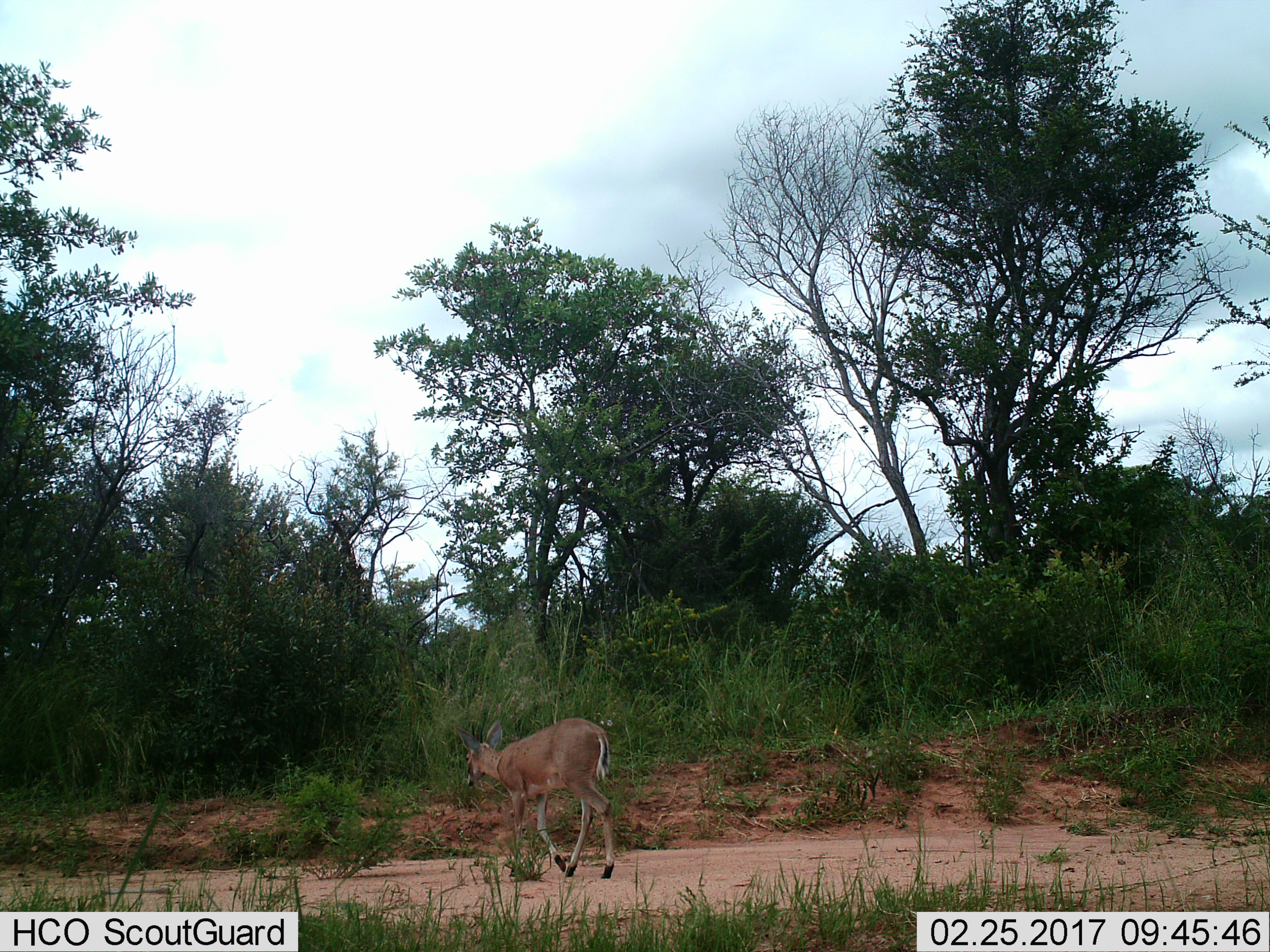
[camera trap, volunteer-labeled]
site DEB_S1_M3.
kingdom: Animalia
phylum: Chordata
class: Mammalia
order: Artiodactyla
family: Bovidae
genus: Sylvicapra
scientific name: Sylvicapra grimmia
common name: common duiker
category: duikercommongrey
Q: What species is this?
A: Duikercommongrey (common duiker) (Sylvicapra grimmia).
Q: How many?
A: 1.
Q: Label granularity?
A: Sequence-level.